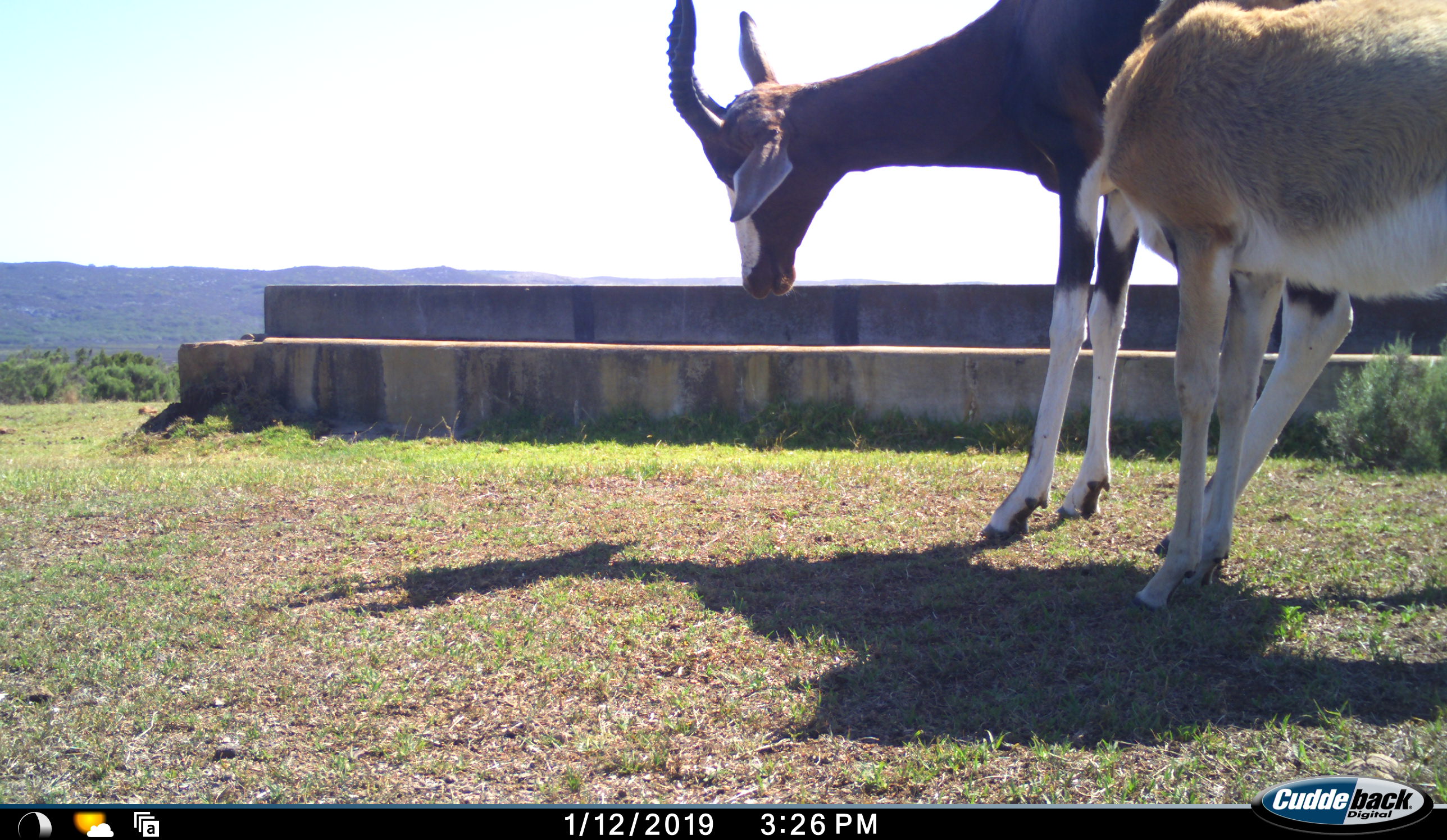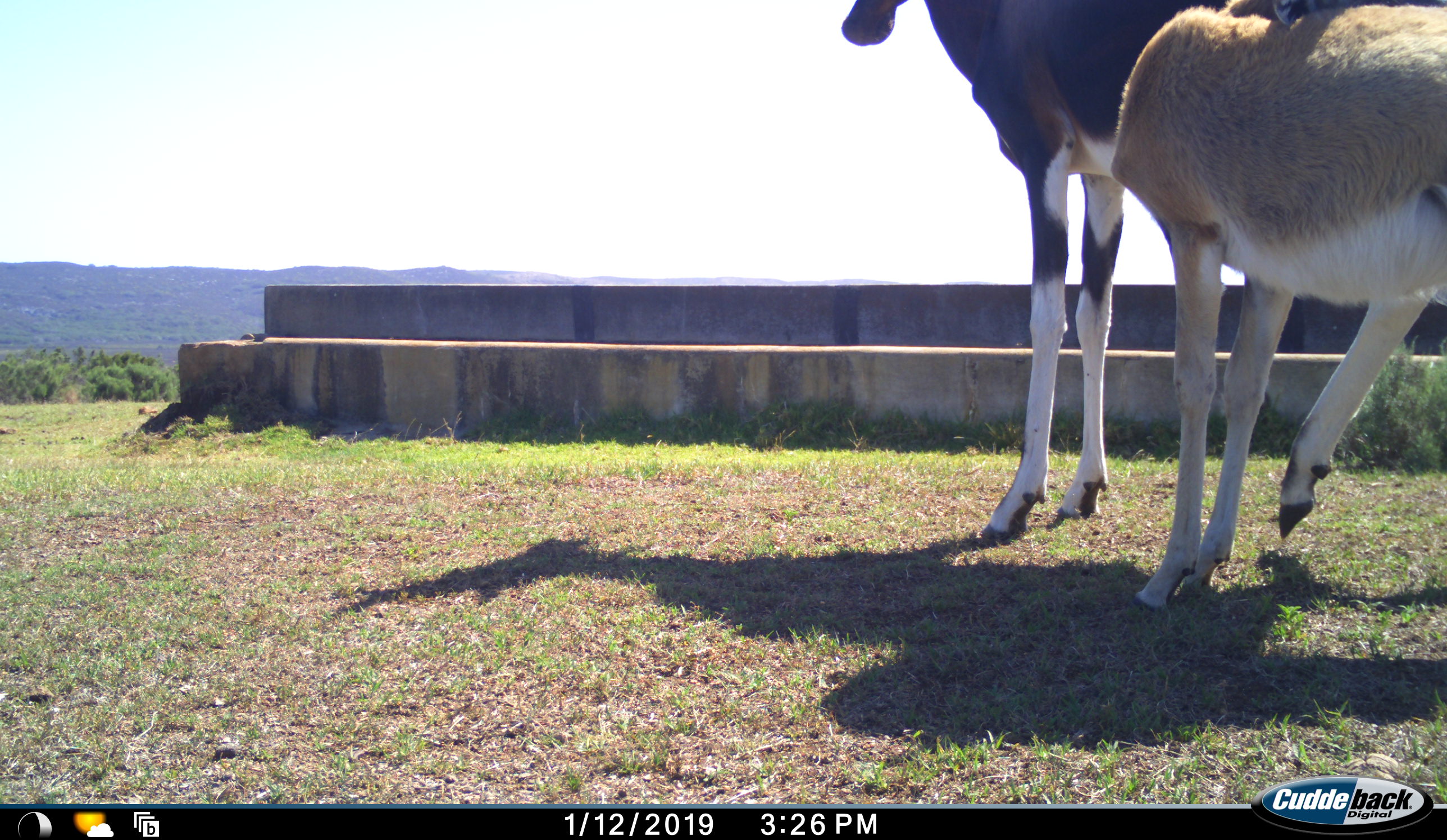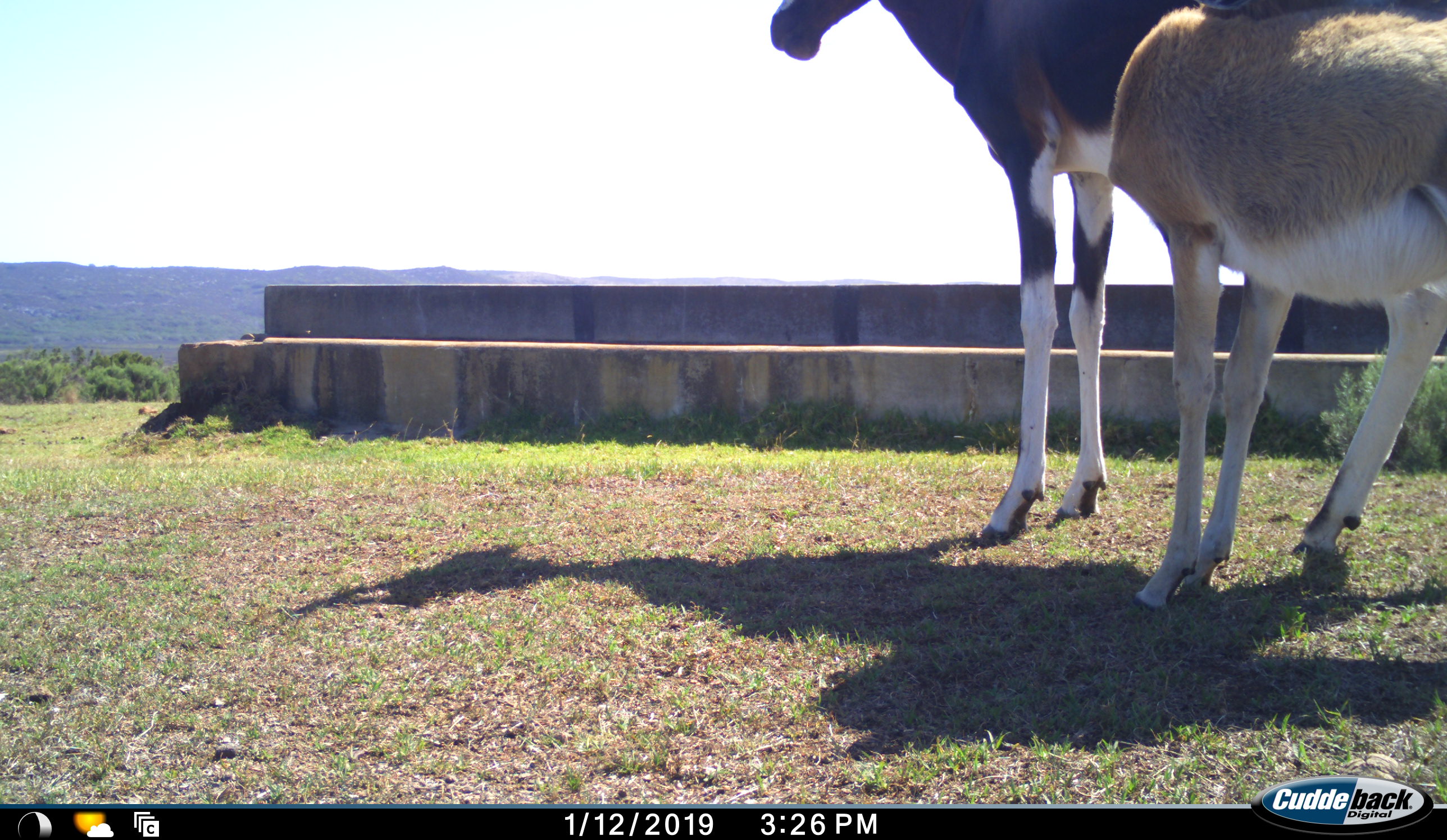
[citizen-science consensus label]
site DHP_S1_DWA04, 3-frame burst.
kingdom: Animalia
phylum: Chordata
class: Mammalia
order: Artiodactyla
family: Bovidae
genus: Damaliscus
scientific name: Damaliscus pygargus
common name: bontebok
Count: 2.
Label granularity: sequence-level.